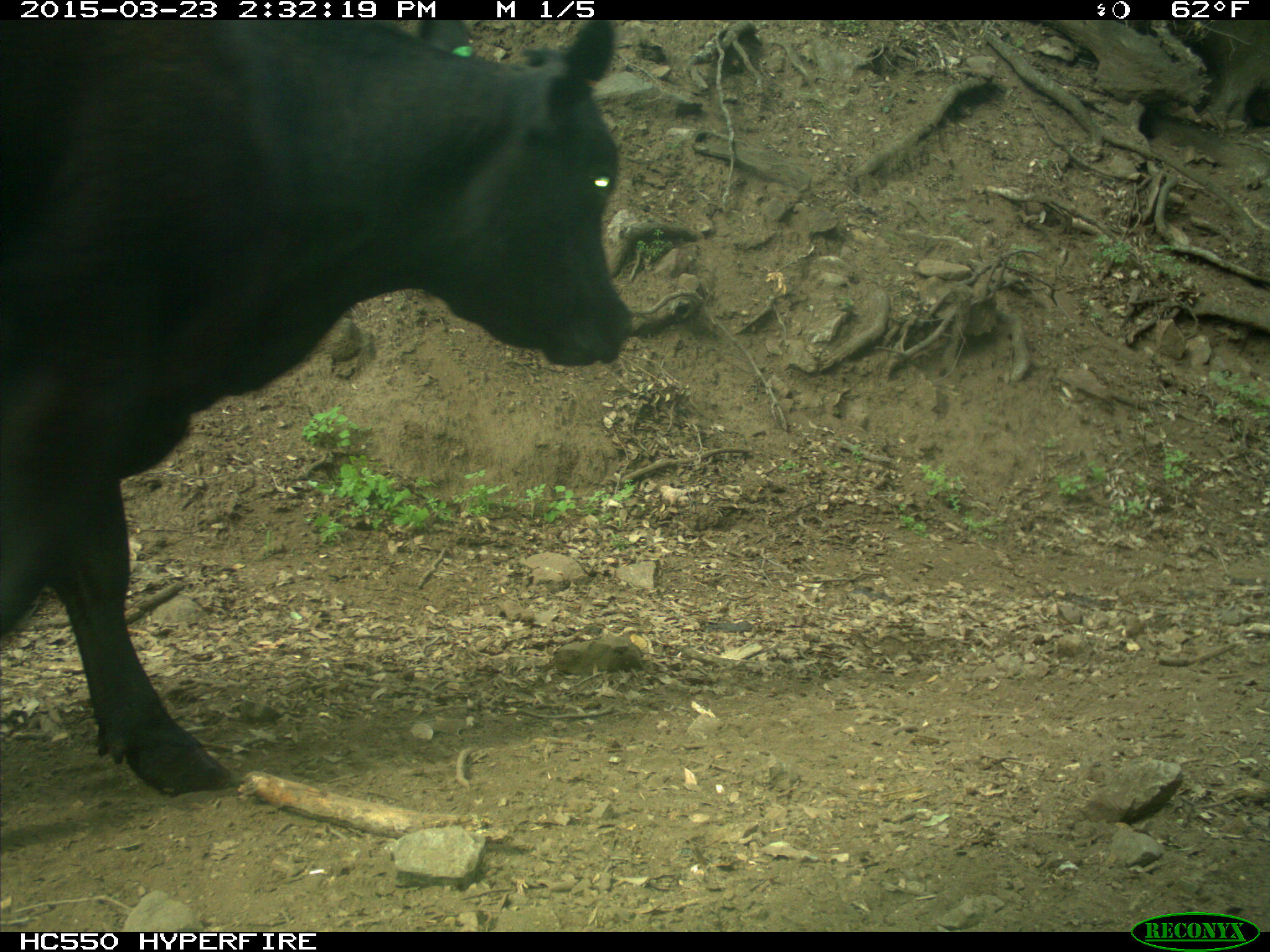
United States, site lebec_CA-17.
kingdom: Animalia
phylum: Chordata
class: Mammalia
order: Artiodactyla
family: Bovidae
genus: Bos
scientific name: Bos taurus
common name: domestic cow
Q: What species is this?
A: Bos taurus (domestic cow).